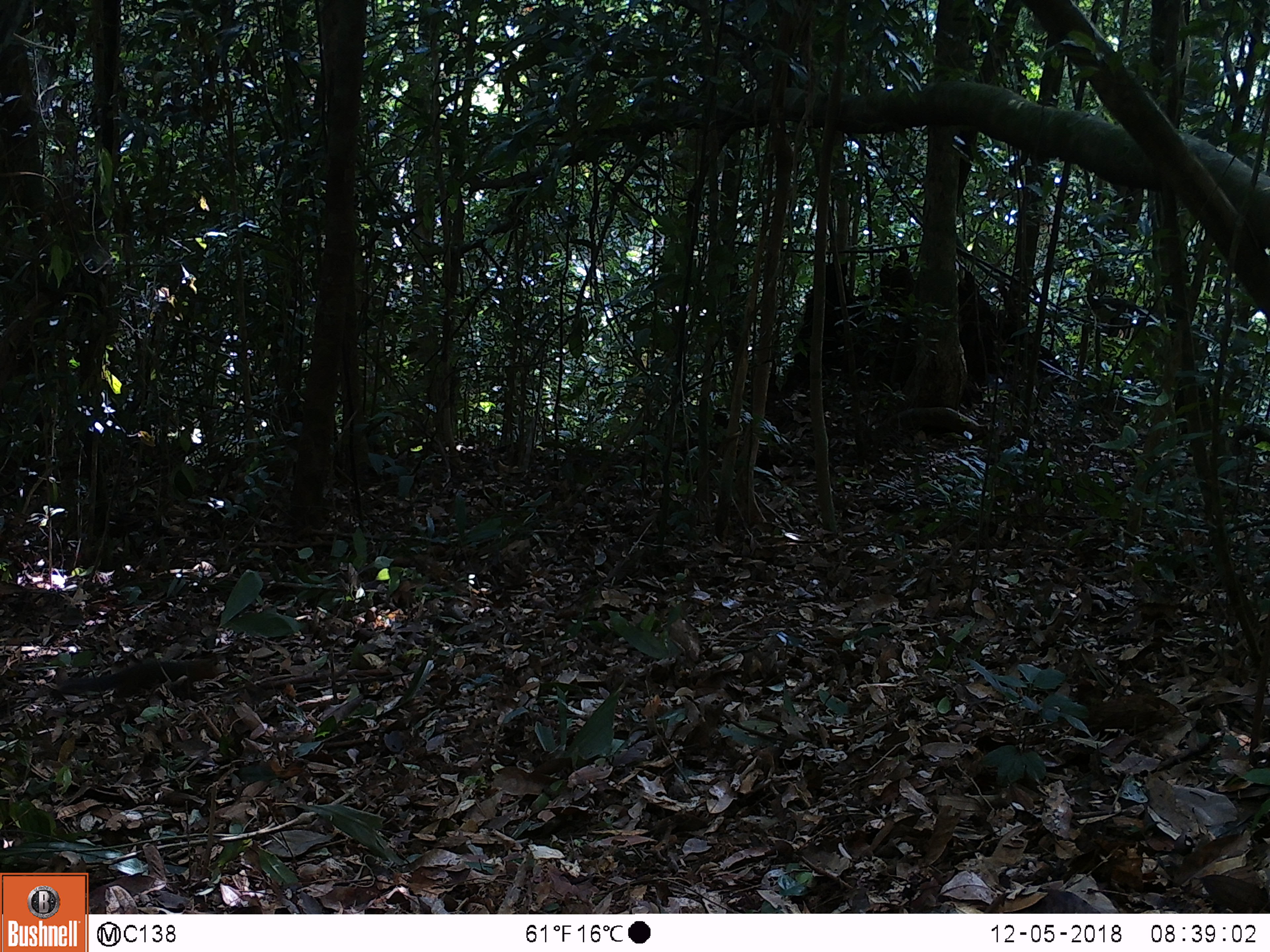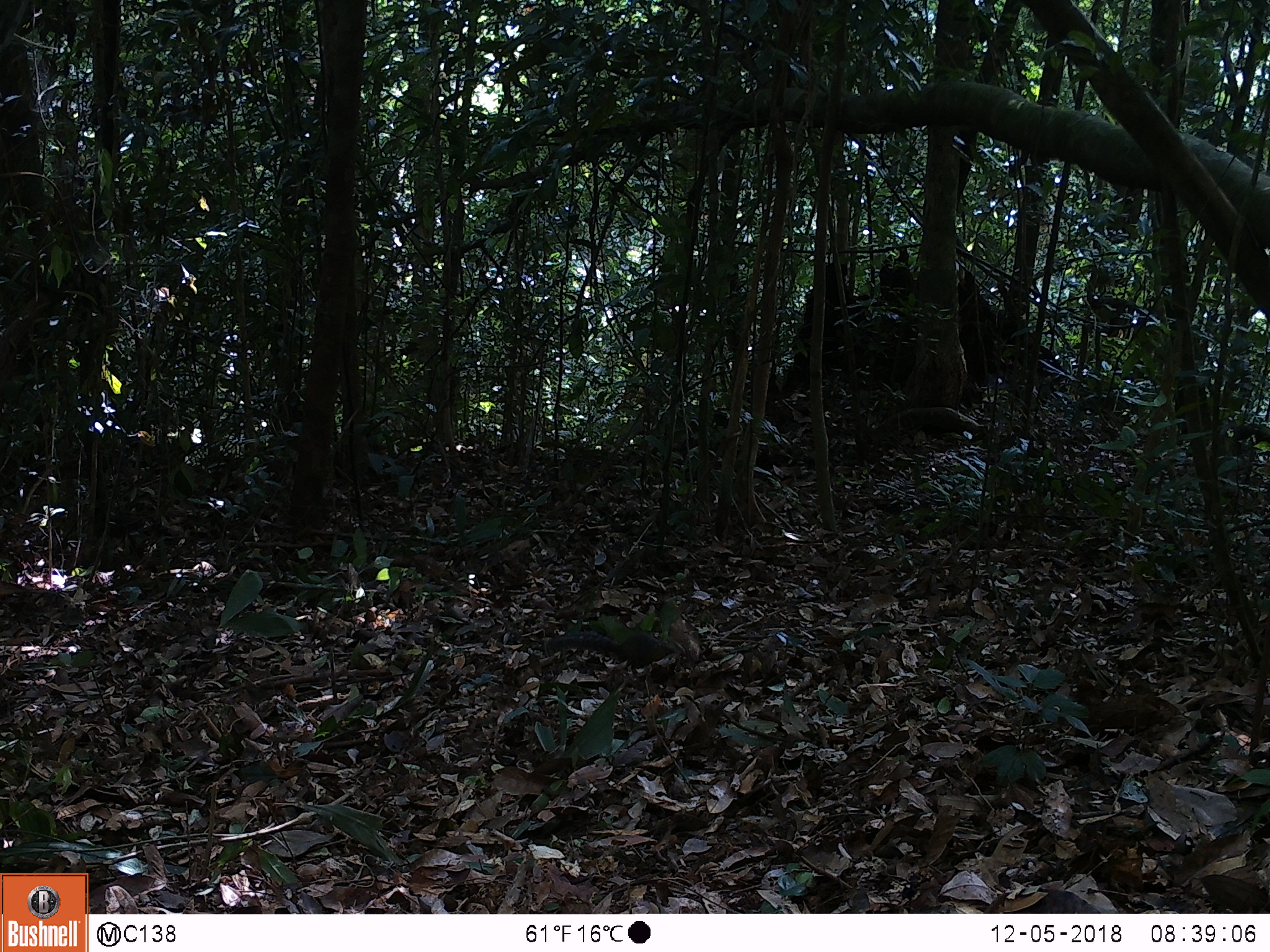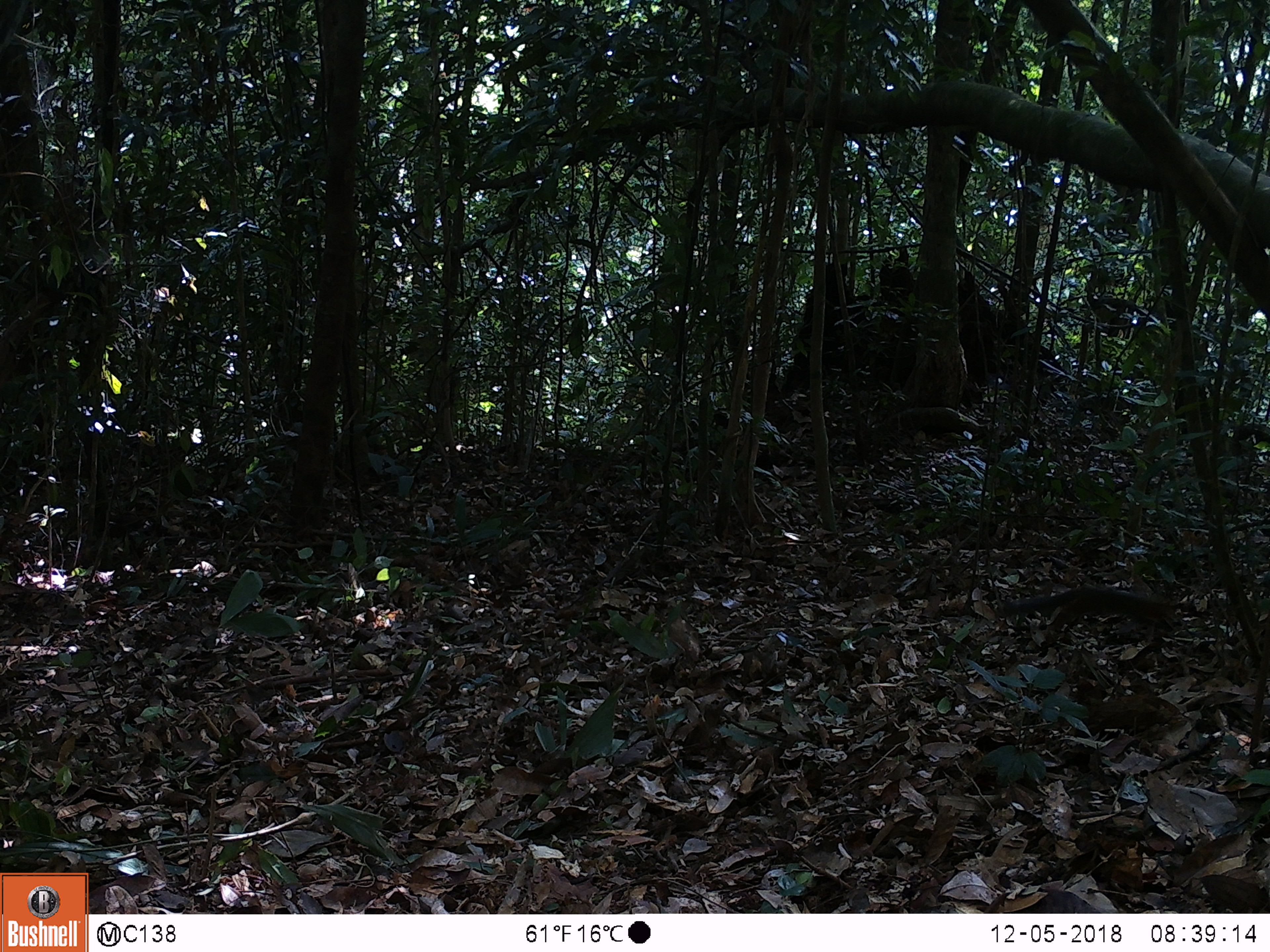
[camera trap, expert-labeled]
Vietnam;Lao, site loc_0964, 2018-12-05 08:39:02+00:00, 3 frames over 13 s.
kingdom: Animalia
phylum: Chordata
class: Mammalia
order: Rodentia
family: Sciuridae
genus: Dremomys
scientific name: Dremomys rufigenis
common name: red-cheeked squirrel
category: red cheeked squirrel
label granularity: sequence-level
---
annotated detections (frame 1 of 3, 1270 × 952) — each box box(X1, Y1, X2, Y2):
red cheeked squirrel: box(51, 657, 218, 702)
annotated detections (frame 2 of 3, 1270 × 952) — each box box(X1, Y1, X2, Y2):
red cheeked squirrel: box(544, 631, 676, 671)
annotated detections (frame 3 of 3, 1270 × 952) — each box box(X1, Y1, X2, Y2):
red cheeked squirrel: box(1003, 587, 1179, 633)